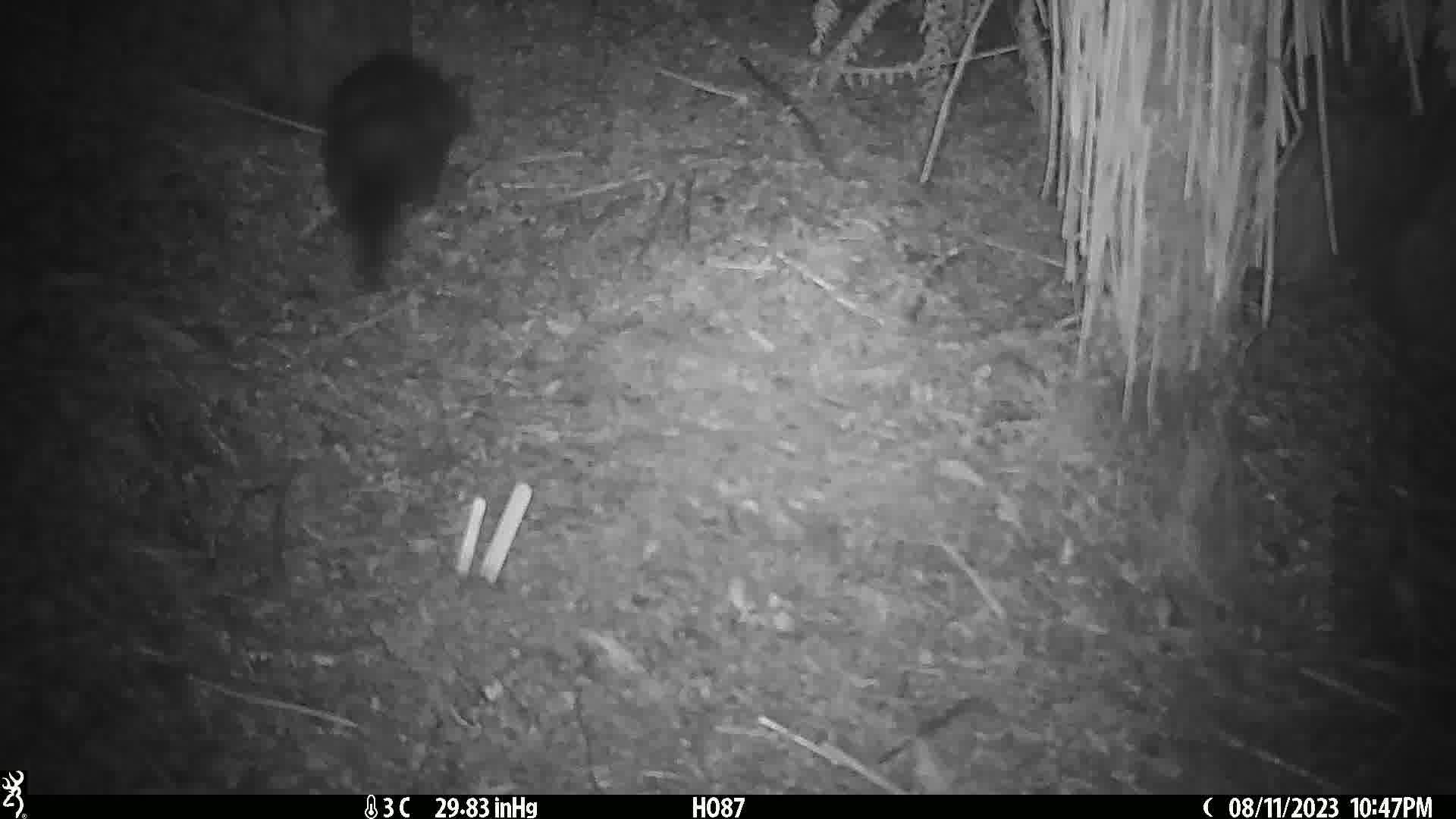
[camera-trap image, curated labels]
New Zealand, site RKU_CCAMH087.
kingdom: Animalia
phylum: Chordata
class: Mammalia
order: Diprotodontia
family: Phalangeridae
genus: Trichosurus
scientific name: Trichosurus vulpecula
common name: common brushtail possum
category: possum